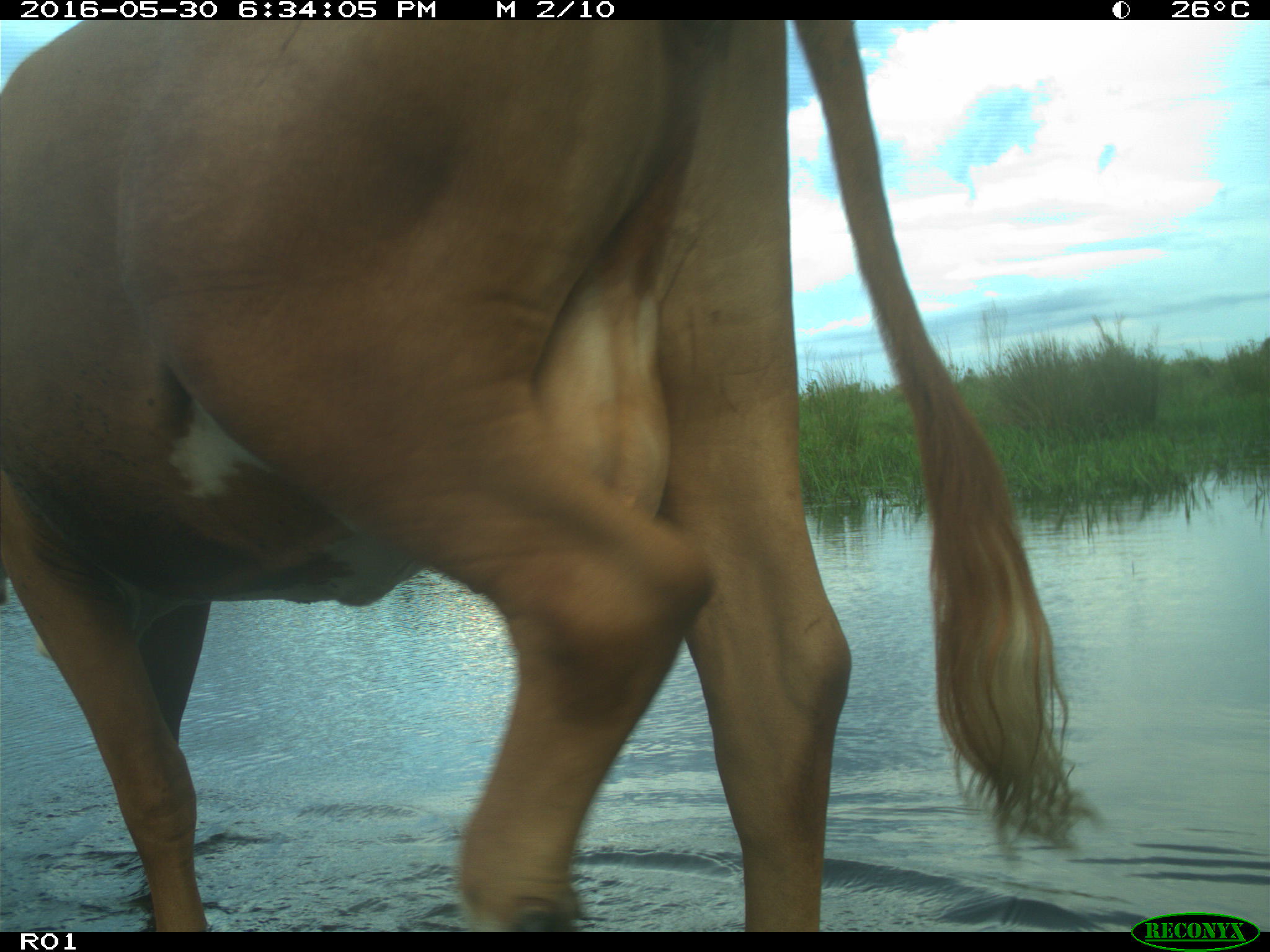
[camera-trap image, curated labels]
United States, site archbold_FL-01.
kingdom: Animalia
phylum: Chordata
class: Mammalia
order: Artiodactyla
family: Bovidae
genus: Bos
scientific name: Bos taurus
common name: domestic cow